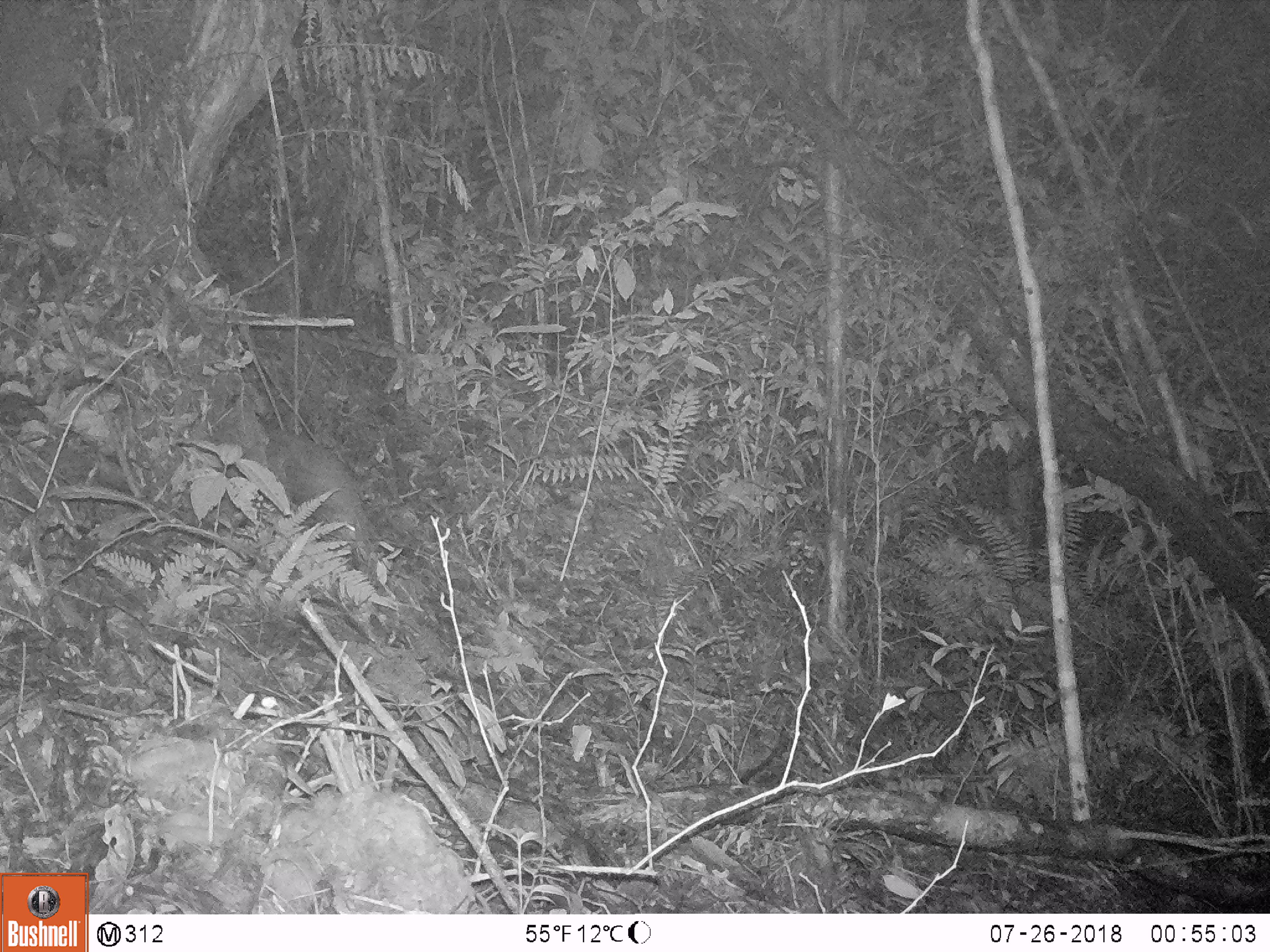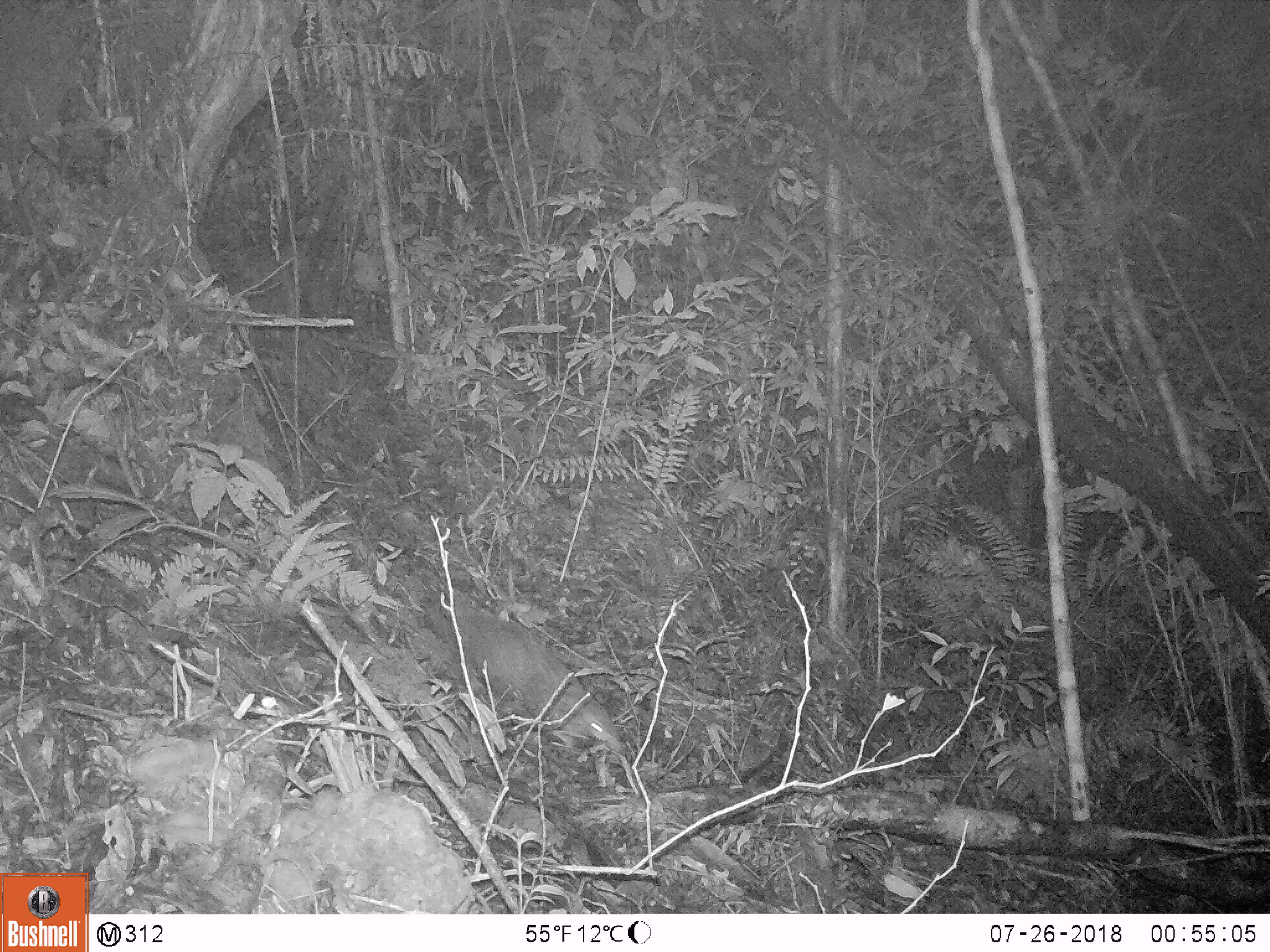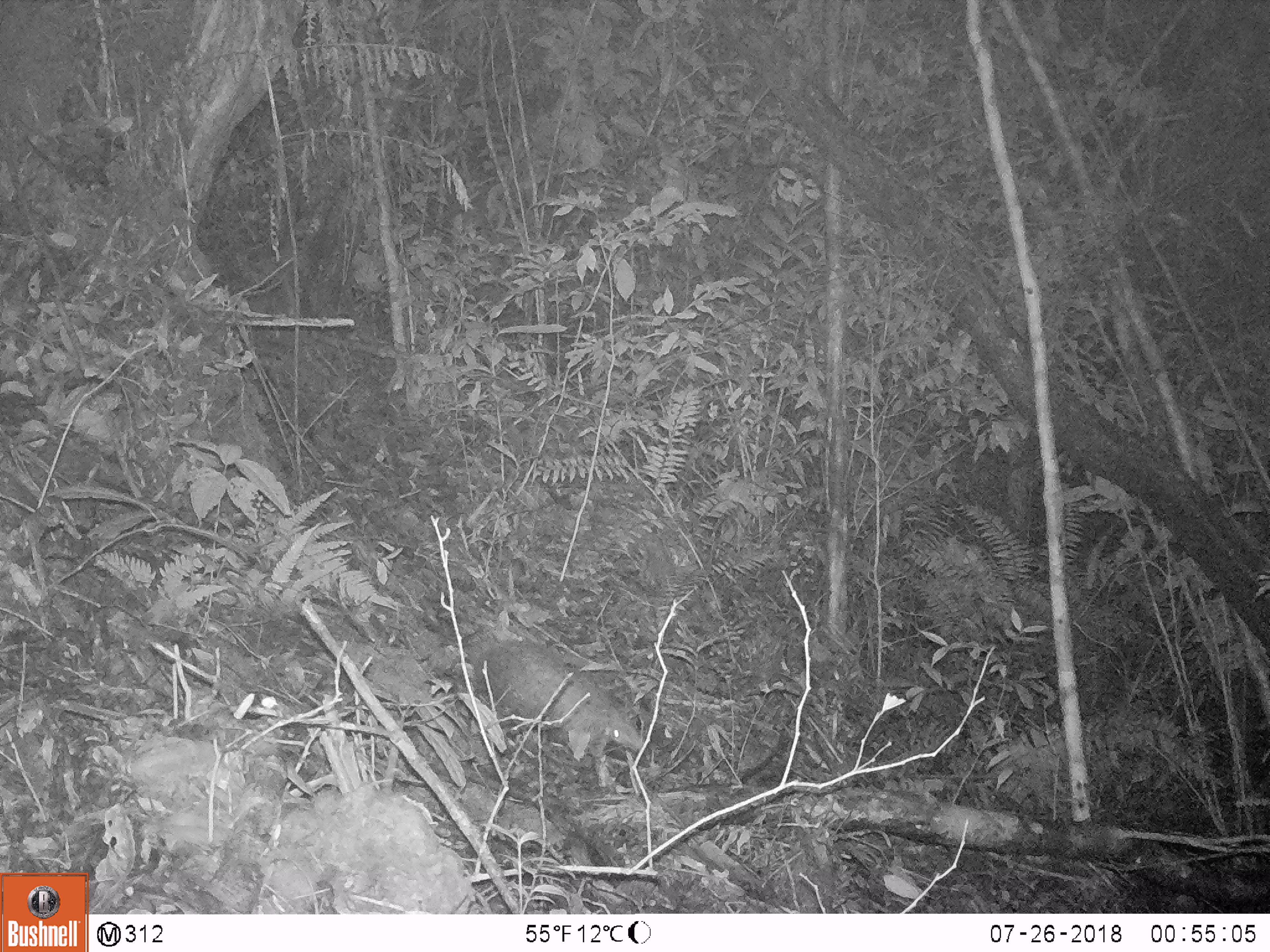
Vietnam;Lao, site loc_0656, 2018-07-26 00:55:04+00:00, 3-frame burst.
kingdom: Animalia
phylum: Chordata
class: Mammalia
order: Pholidota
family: Manidae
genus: Manis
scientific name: Manis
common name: asian pangolins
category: pangolin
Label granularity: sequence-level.